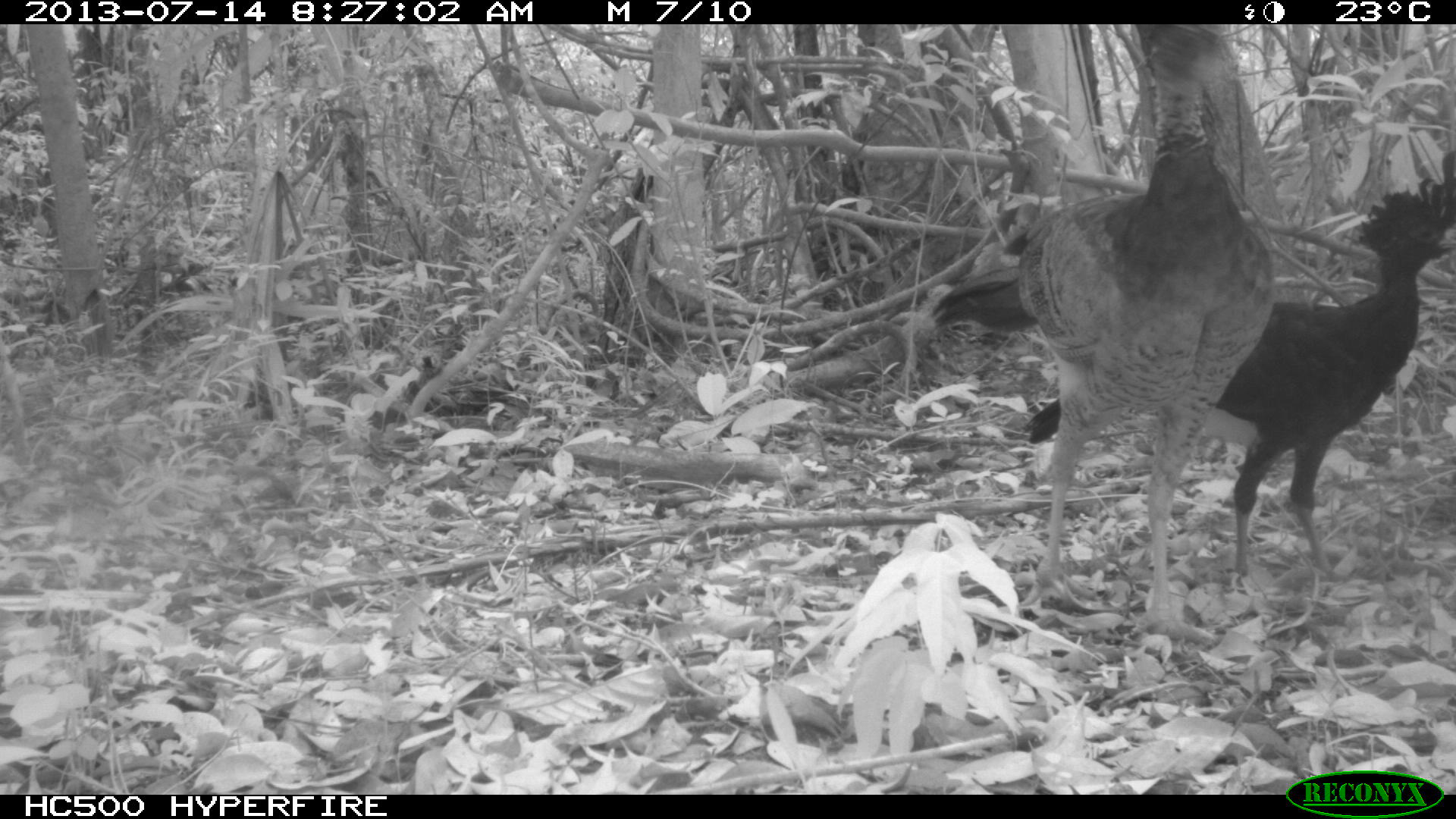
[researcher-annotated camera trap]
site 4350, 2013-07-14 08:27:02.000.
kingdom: Animalia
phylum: Chordata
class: Aves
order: Galliformes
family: Cracidae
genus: Crax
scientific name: Crax rubra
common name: great curassow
Crax rubra (great curassow), count 2.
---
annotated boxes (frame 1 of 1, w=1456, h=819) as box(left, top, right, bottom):
crax rubra: box(918, 26, 1277, 642); box(1017, 152, 1451, 591)